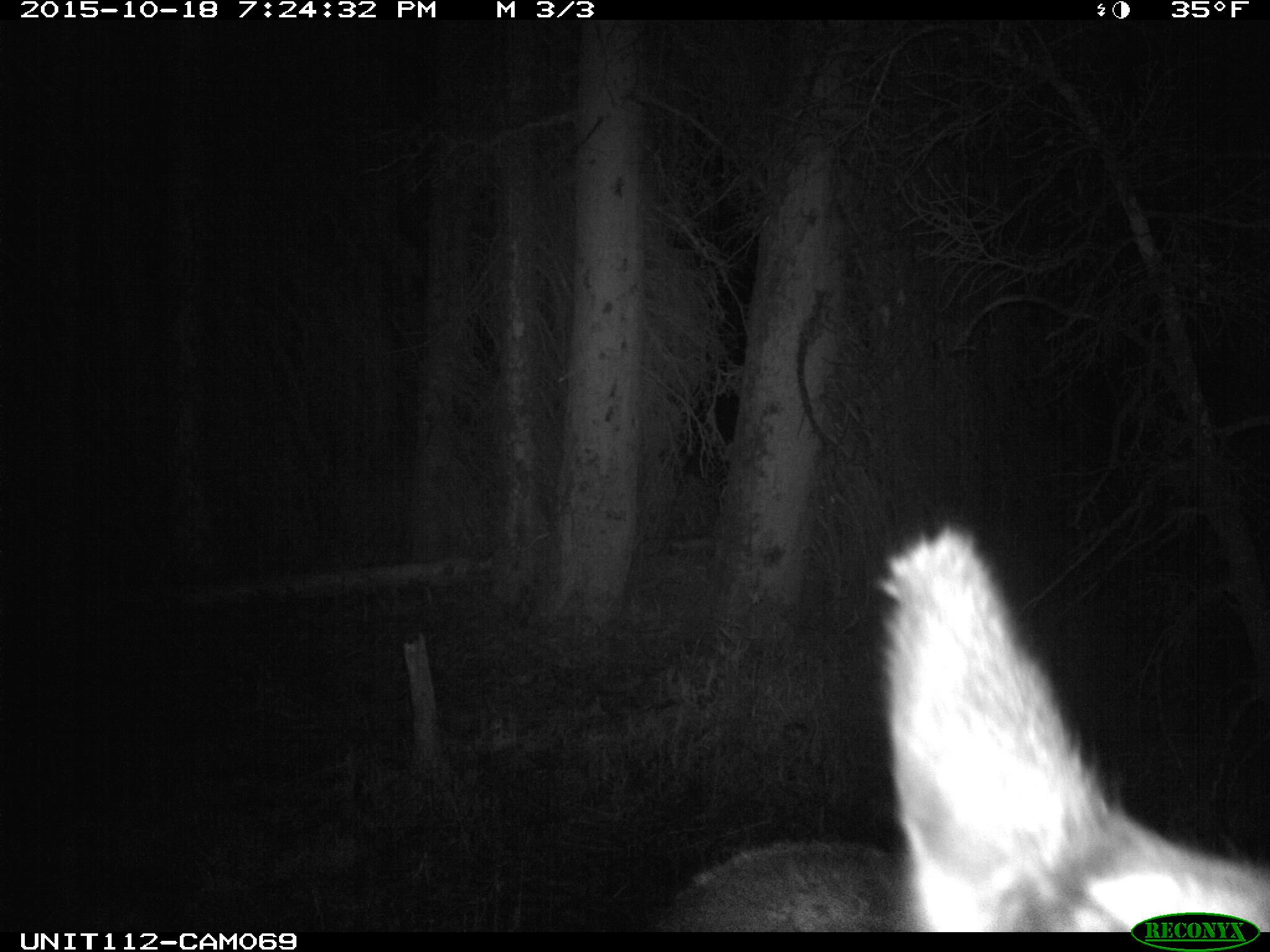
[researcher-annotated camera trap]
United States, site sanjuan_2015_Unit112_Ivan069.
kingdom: Animalia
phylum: Chordata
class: Mammalia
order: Artiodactyla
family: Cervidae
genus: Cervus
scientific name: Cervus elaphus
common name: red deer